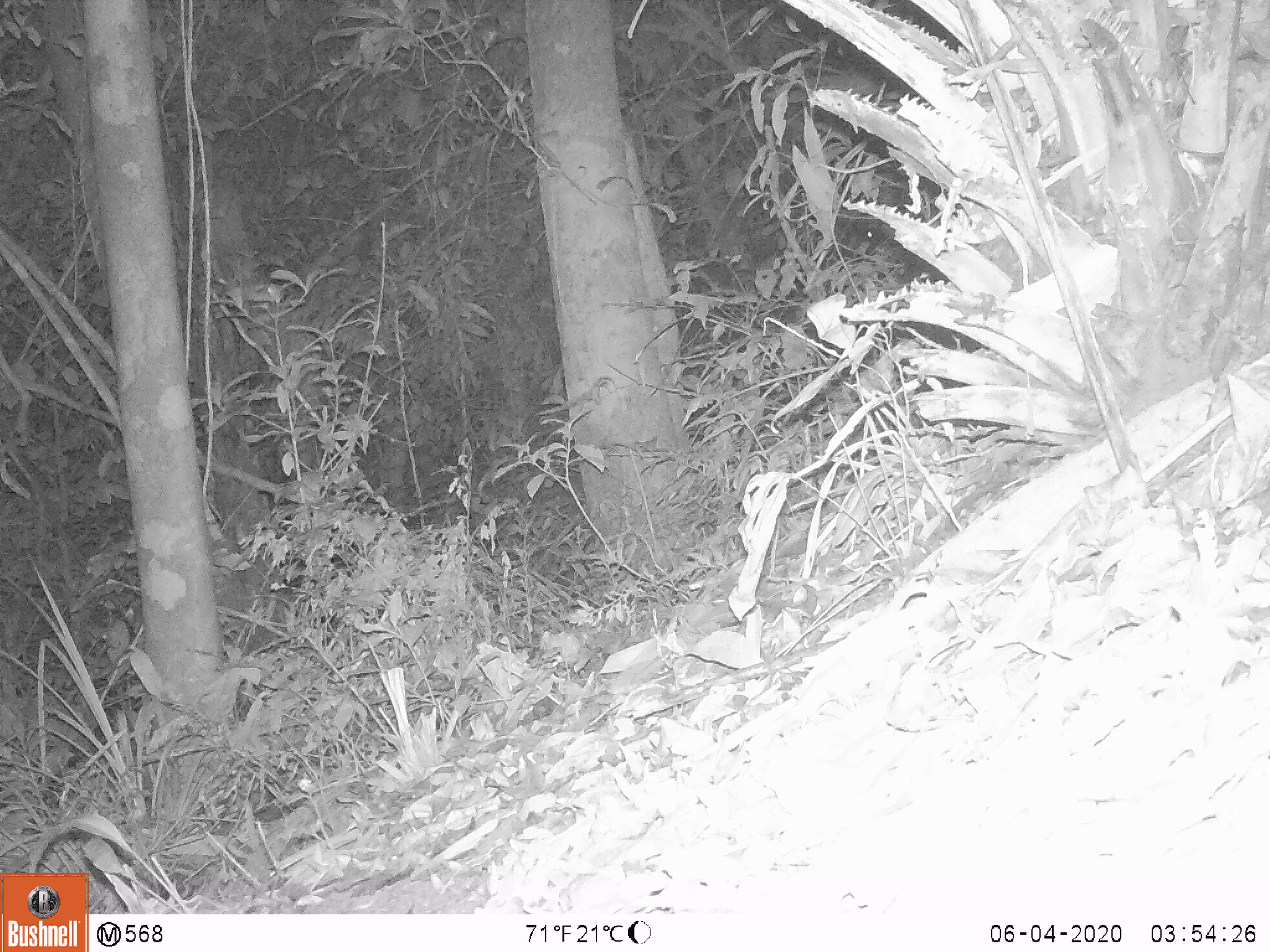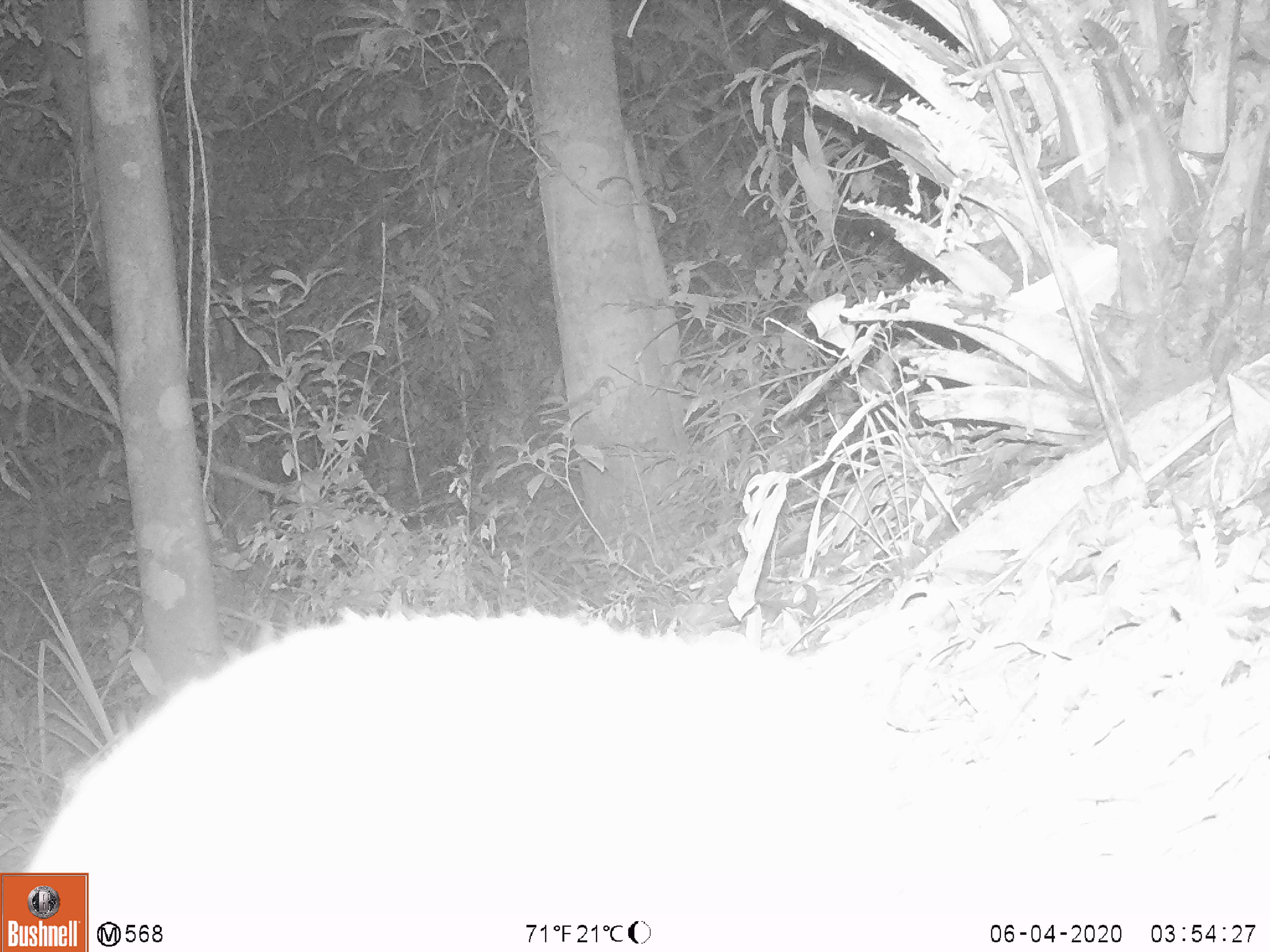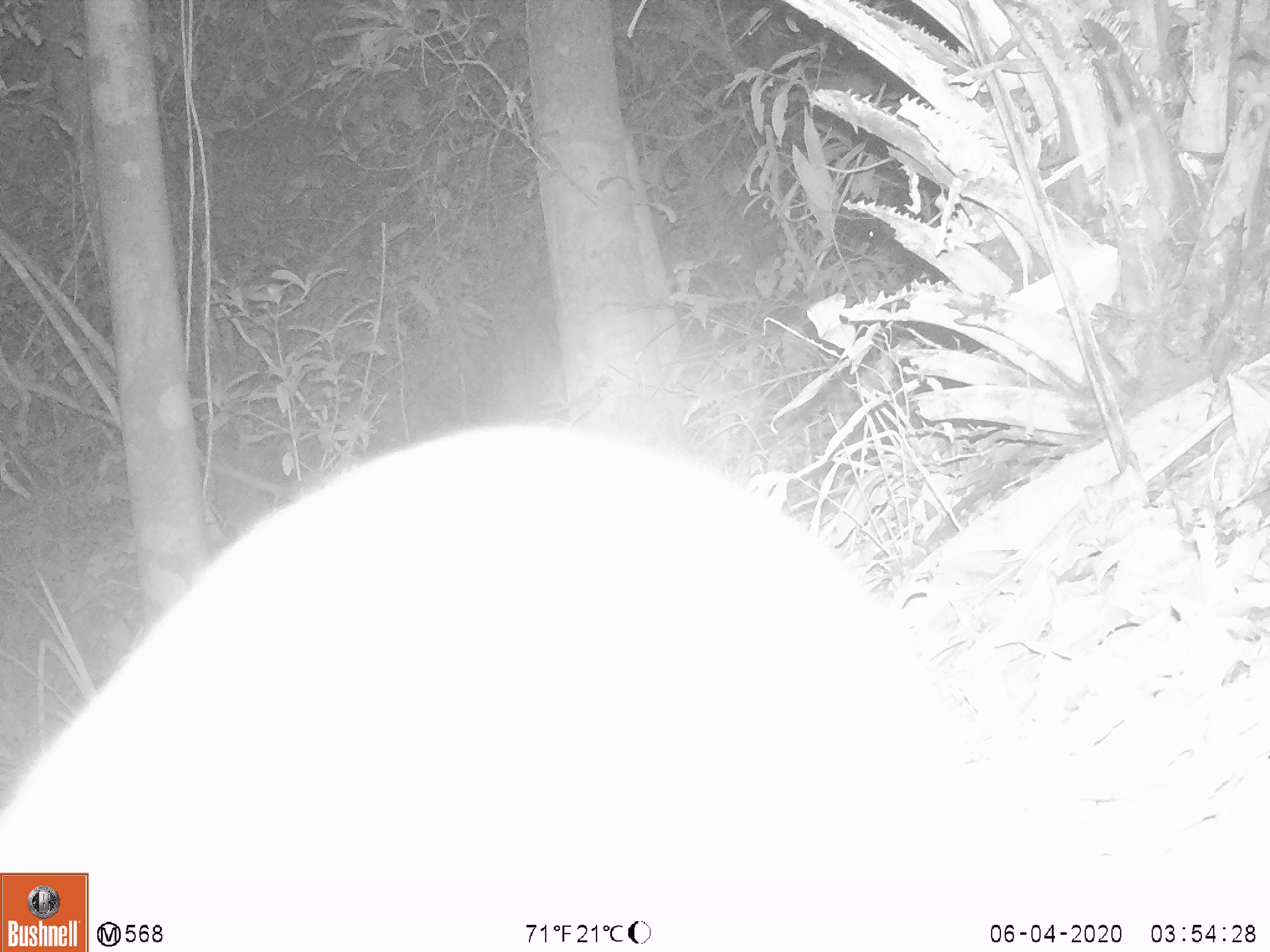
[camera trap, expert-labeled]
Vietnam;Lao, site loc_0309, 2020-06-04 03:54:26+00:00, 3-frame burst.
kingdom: Animalia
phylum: Chordata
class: Mammalia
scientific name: Mammalia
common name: mammal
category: unidentified small mammal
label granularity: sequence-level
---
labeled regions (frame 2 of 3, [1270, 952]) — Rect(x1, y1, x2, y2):
unidentified small mammal: Rect(14, 608, 920, 951)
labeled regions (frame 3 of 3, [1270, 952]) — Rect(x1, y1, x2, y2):
unidentified small mammal: Rect(0, 420, 995, 924); Rect(499, 409, 500, 411)